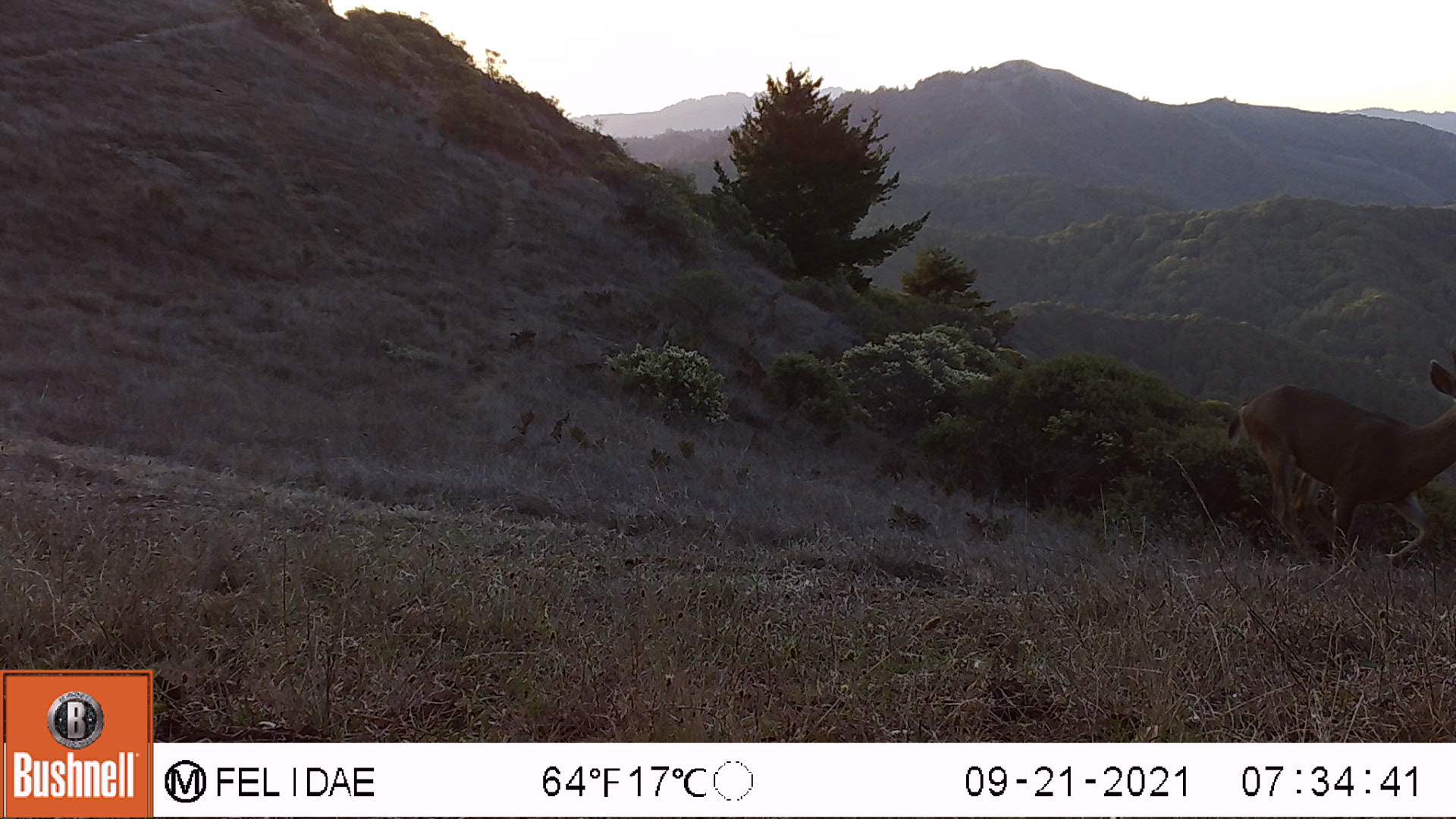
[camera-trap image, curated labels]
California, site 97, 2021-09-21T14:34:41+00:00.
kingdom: Animalia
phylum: Chordata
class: Mammalia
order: Artiodactyla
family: Cervidae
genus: Odocoileus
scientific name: Odocoileus hemionus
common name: mule deer